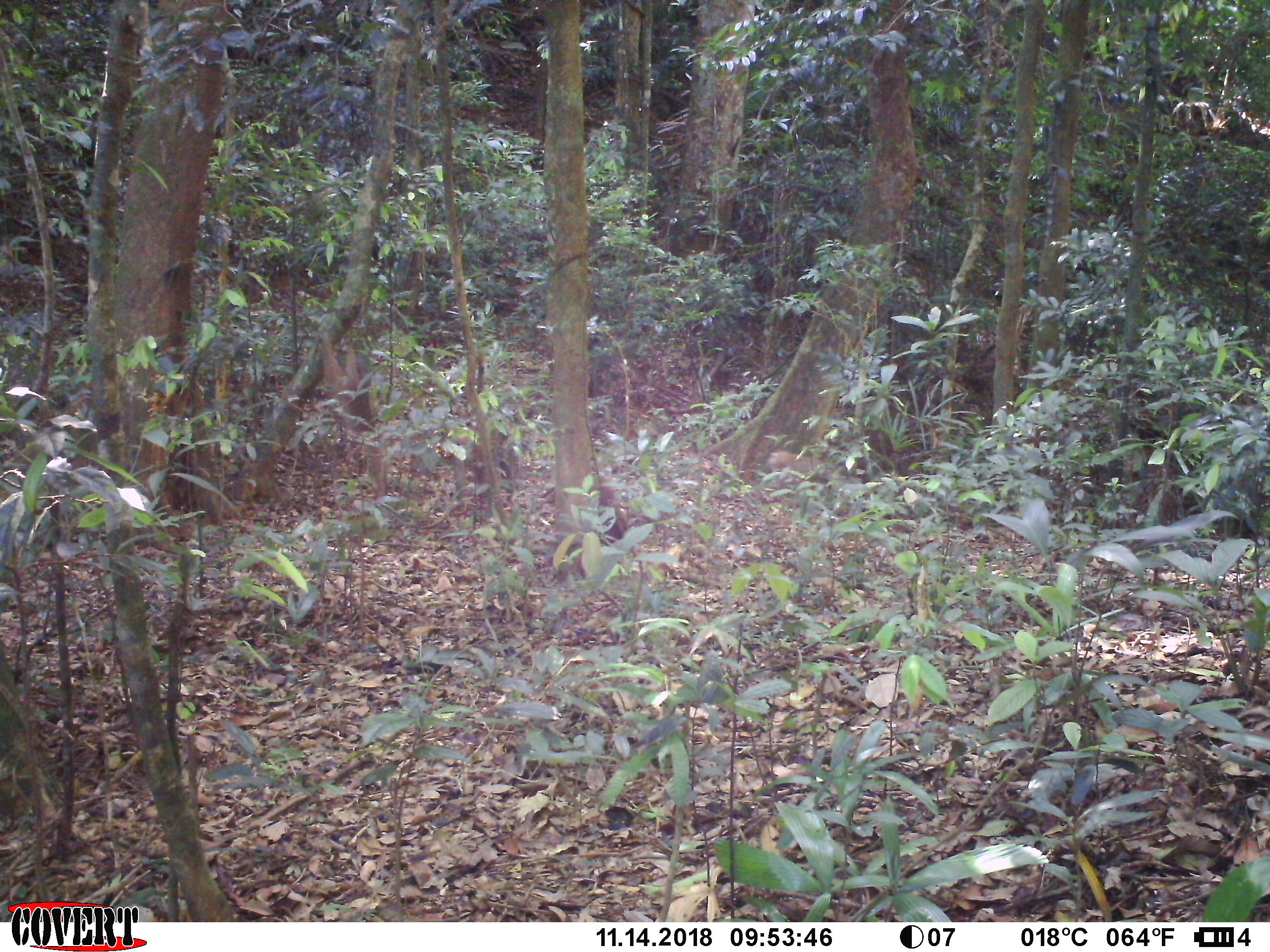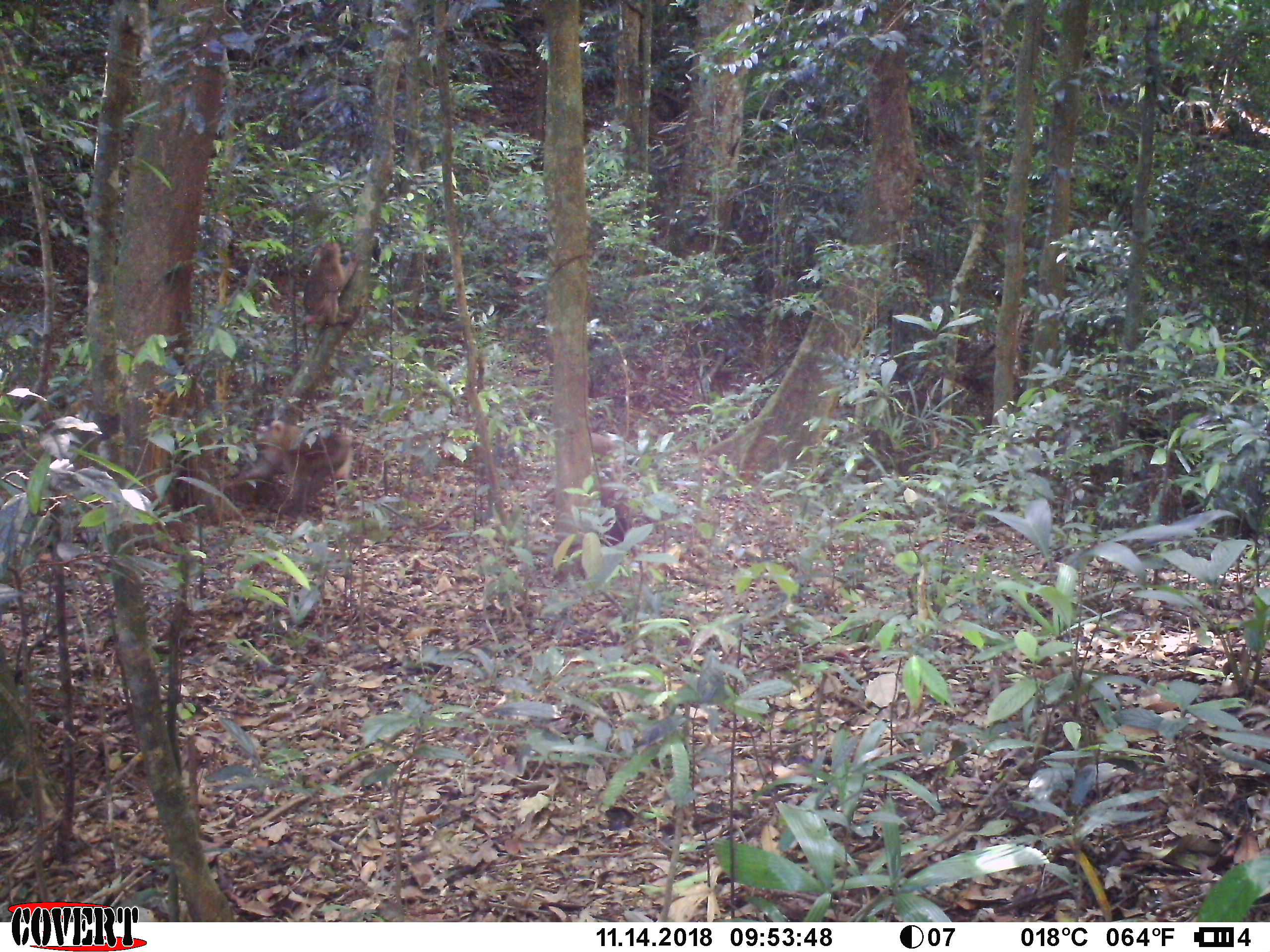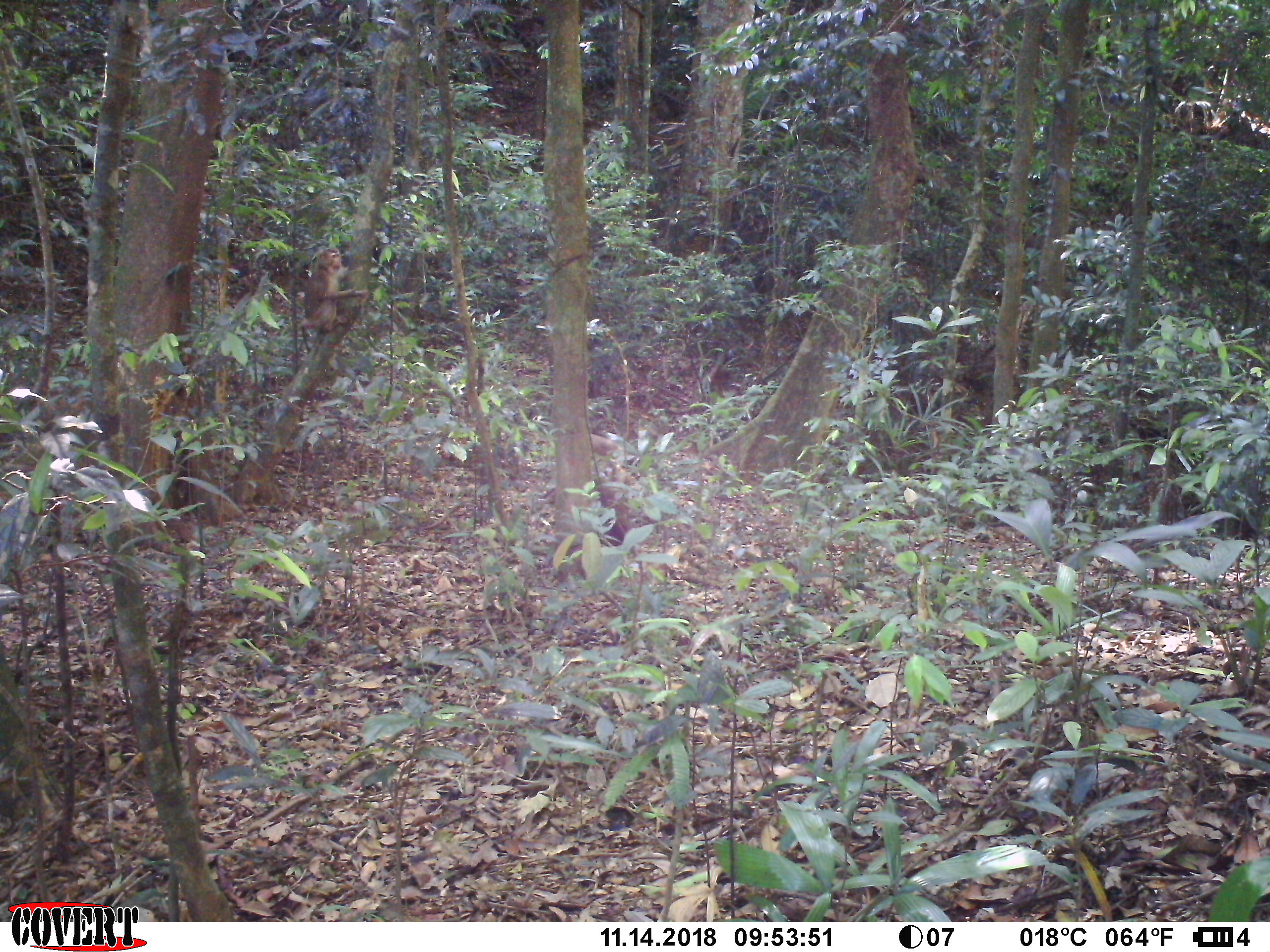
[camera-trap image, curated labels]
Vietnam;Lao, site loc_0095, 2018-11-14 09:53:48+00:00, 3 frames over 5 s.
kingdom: Animalia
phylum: Chordata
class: Mammalia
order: Primates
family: Cercopithecidae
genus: Macaca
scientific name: Macaca nemestrina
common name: pig-tailed macaque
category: pig tailed macaque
Pig tailed macaque (pig-tailed macaque) (Macaca nemestrina). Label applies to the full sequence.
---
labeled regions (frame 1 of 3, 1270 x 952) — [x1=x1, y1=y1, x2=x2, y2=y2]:
pig tailed macaque: [x1=315, y1=329, x2=389, y2=501]; [x1=444, y1=436, x2=521, y2=517]; [x1=765, y1=448, x2=834, y2=490]; [x1=597, y1=478, x2=629, y2=547]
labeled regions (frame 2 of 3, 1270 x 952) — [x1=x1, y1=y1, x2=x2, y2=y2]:
pig tailed macaque: [x1=225, y1=418, x2=362, y2=524]; [x1=302, y1=241, x2=367, y2=327]; [x1=349, y1=441, x2=384, y2=498]; [x1=588, y1=431, x2=621, y2=459]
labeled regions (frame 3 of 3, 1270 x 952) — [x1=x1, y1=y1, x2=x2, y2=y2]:
pig tailed macaque: [x1=295, y1=247, x2=368, y2=332]; [x1=591, y1=432, x2=624, y2=462]